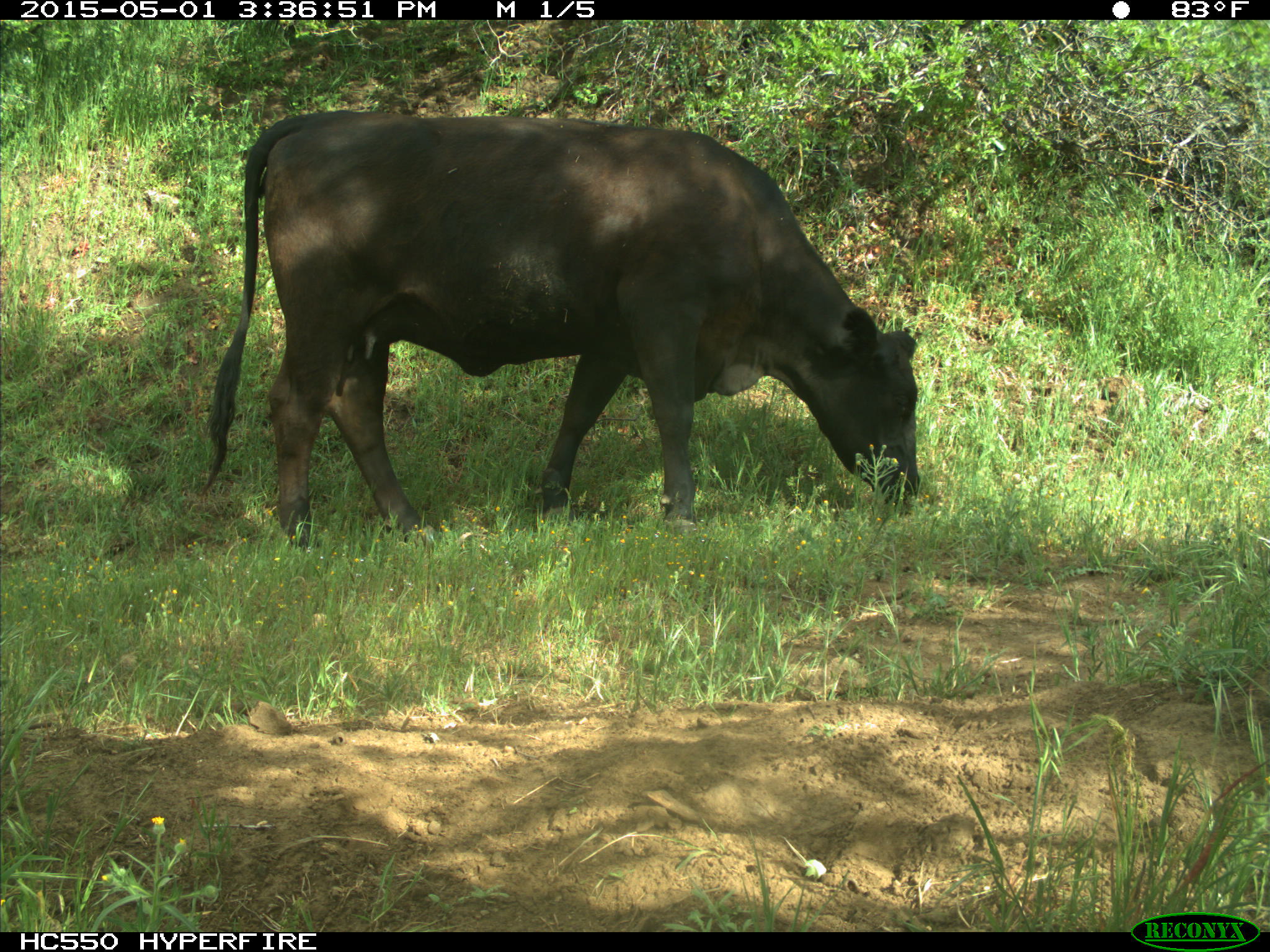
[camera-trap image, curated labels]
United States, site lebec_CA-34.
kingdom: Animalia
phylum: Chordata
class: Mammalia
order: Artiodactyla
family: Bovidae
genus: Bos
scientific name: Bos taurus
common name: domestic cow